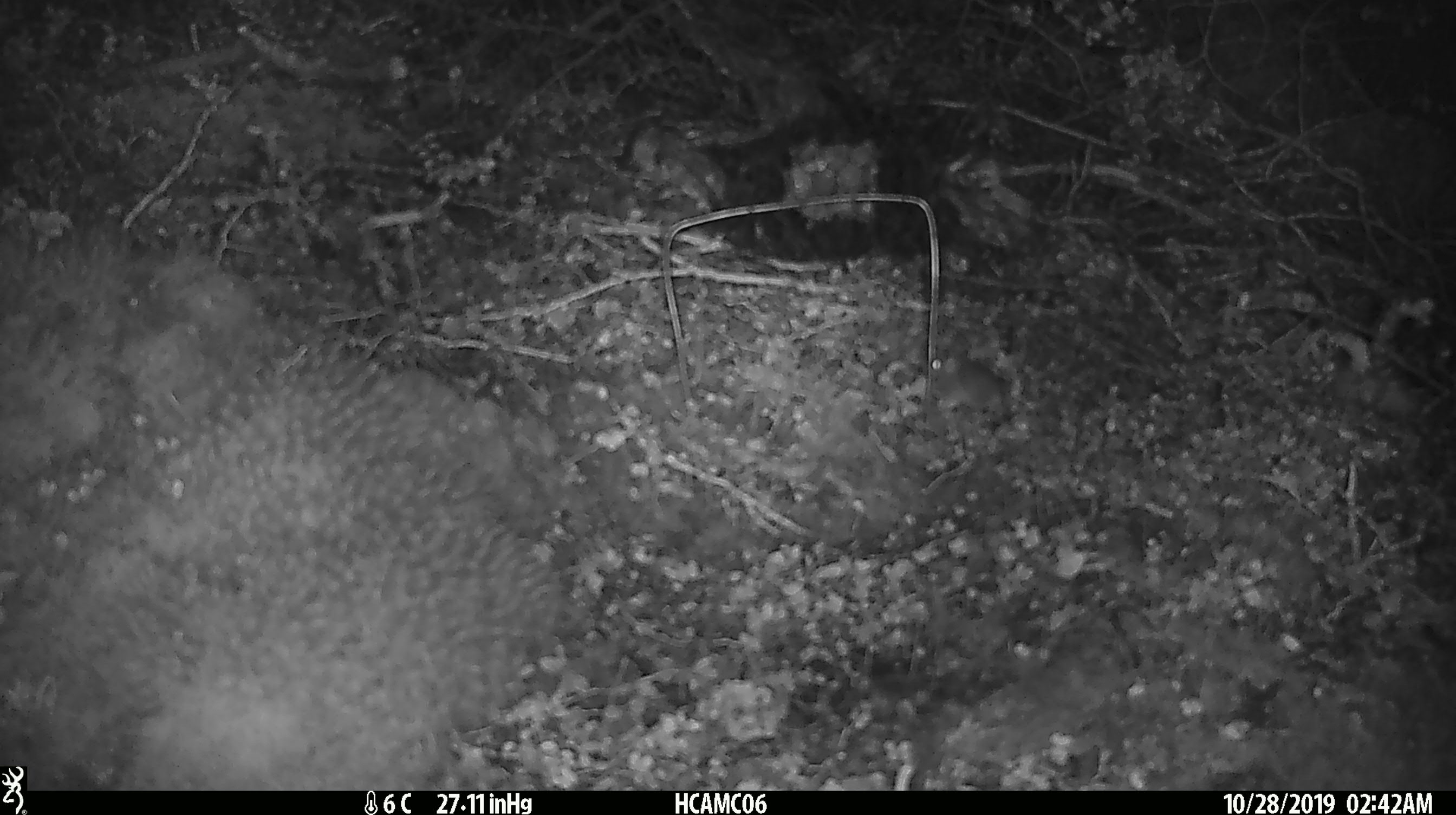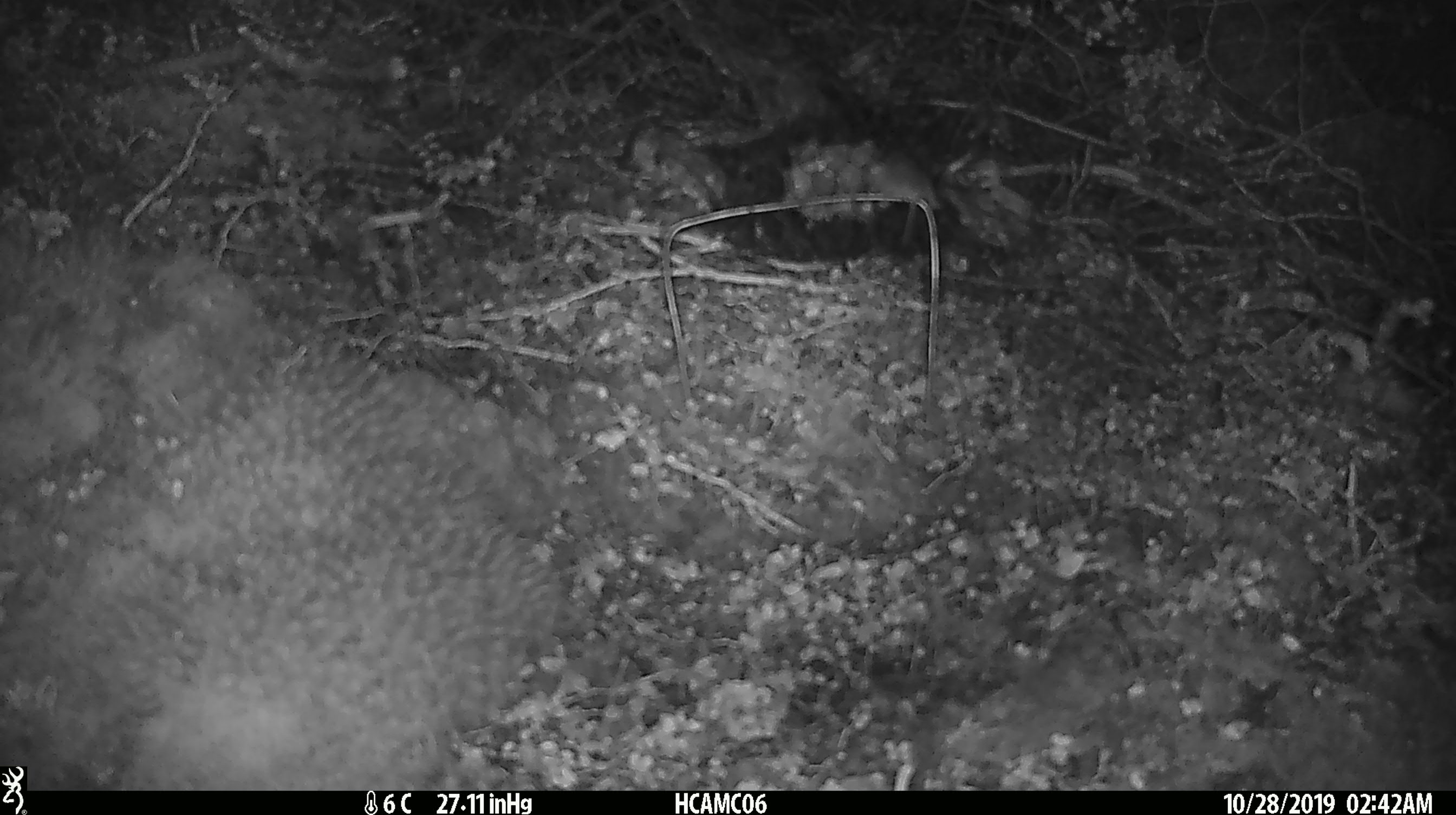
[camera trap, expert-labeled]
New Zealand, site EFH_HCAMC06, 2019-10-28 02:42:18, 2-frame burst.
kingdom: Animalia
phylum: Chordata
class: Mammalia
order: Rodentia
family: Muridae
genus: Mus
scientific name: Mus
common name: mouse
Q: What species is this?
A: Mouse (Mus).